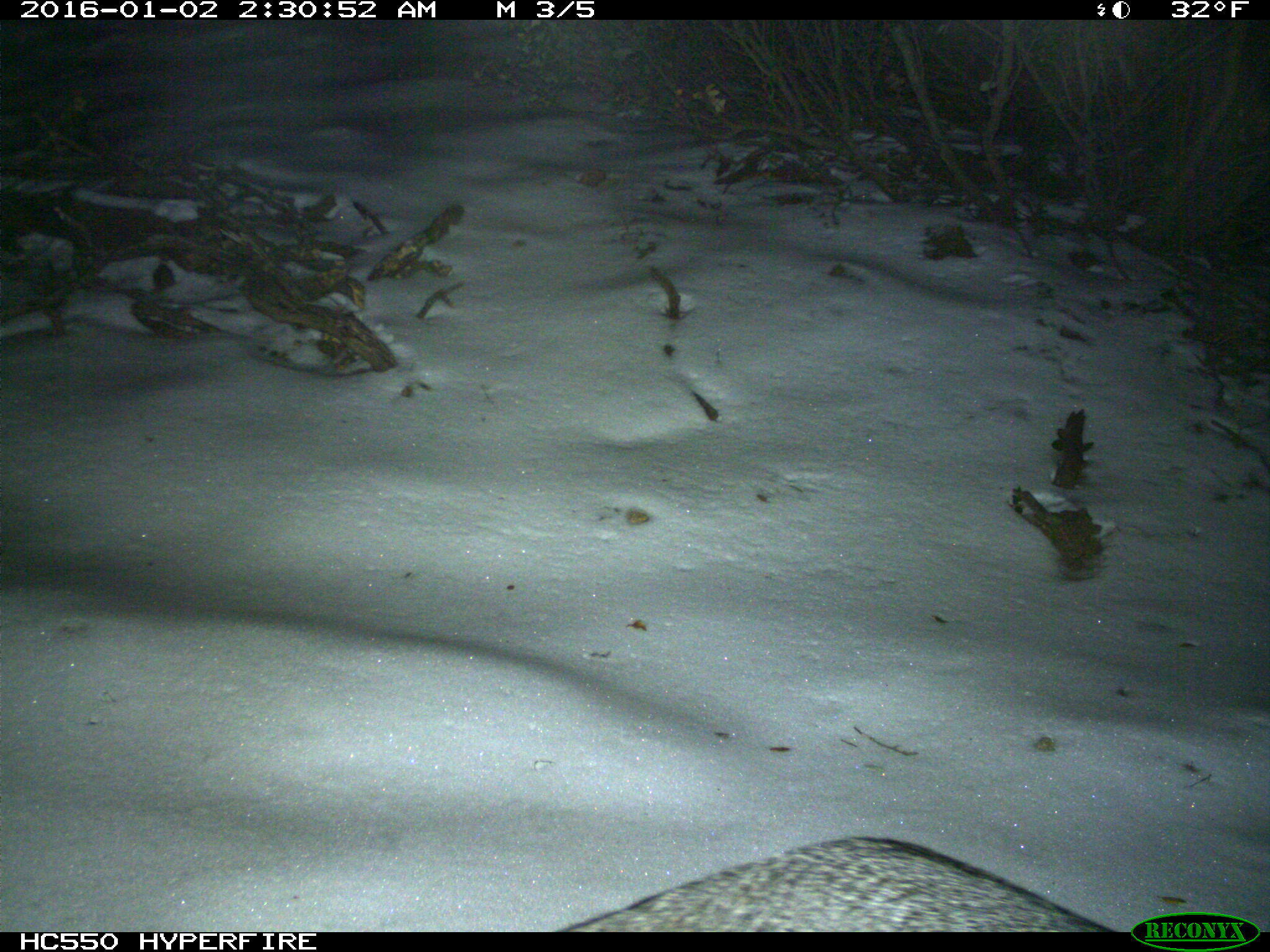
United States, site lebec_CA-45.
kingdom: Animalia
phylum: Chordata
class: Mammalia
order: Carnivora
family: Canidae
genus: Urocyon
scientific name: Urocyon cinereoargenteus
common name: gray fox